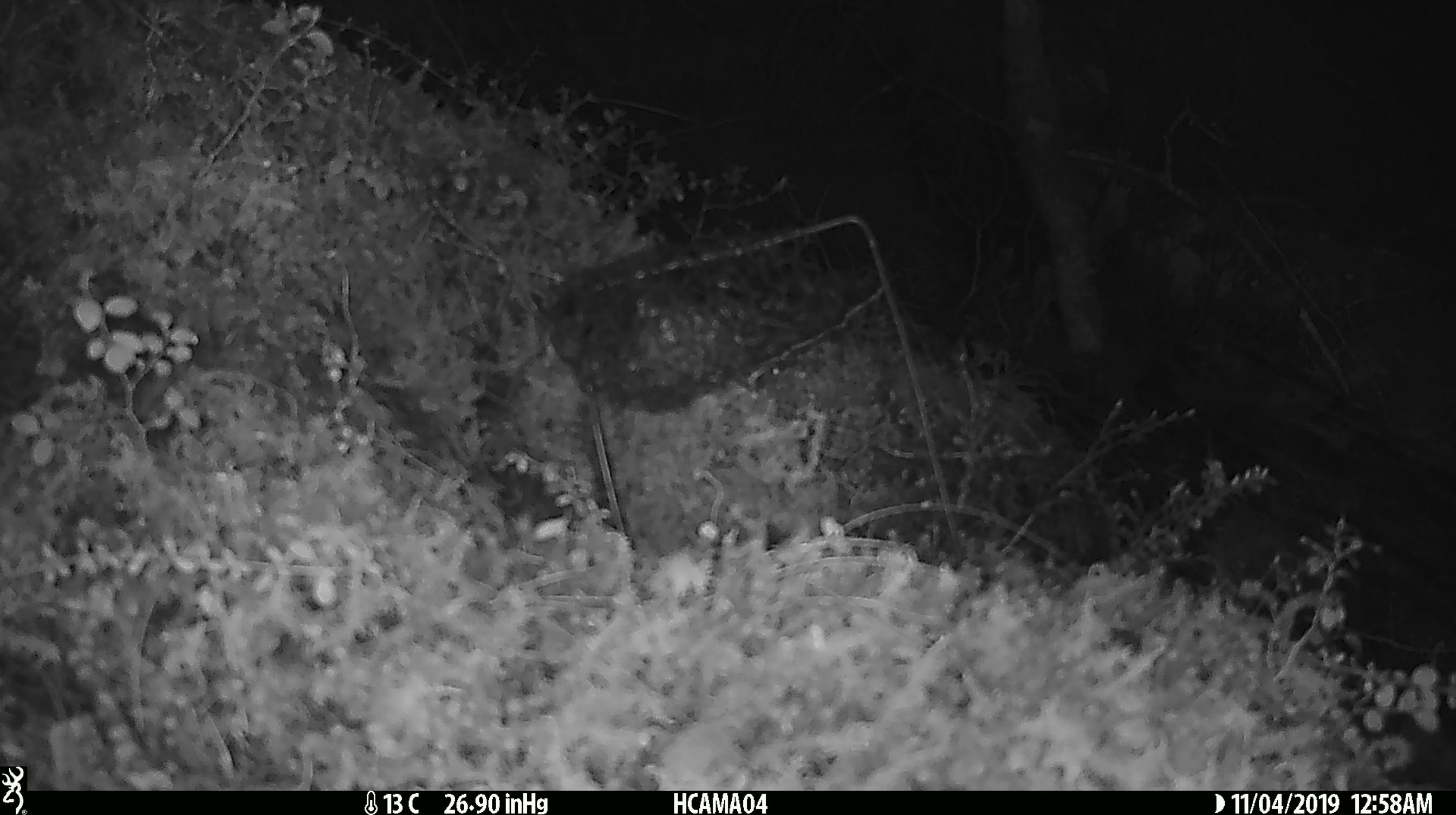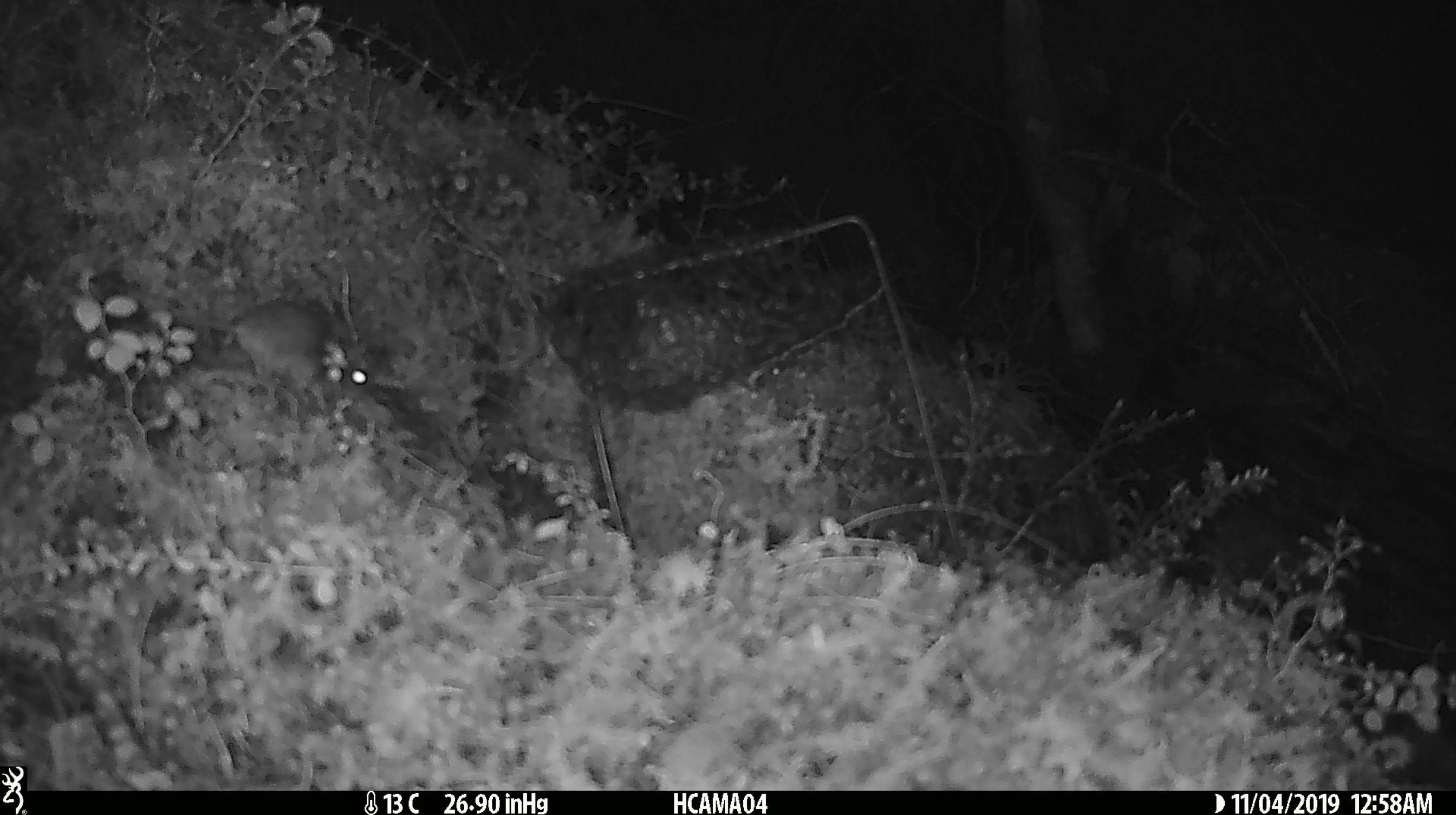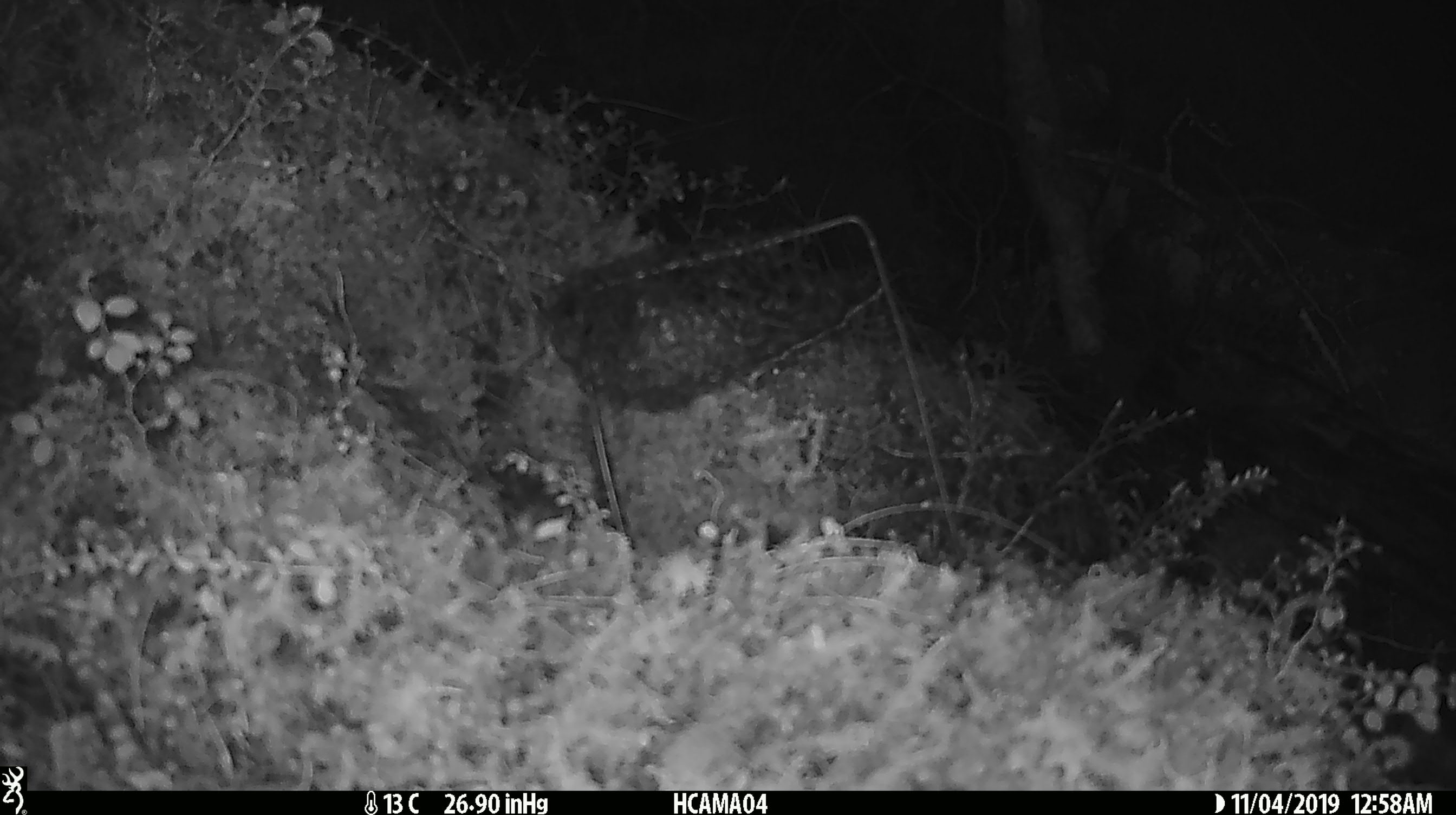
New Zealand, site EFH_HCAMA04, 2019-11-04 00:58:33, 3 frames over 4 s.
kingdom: Animalia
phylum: Chordata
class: Mammalia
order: Rodentia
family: Muridae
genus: Mus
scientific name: Mus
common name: mouse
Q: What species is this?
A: Mouse (Mus).